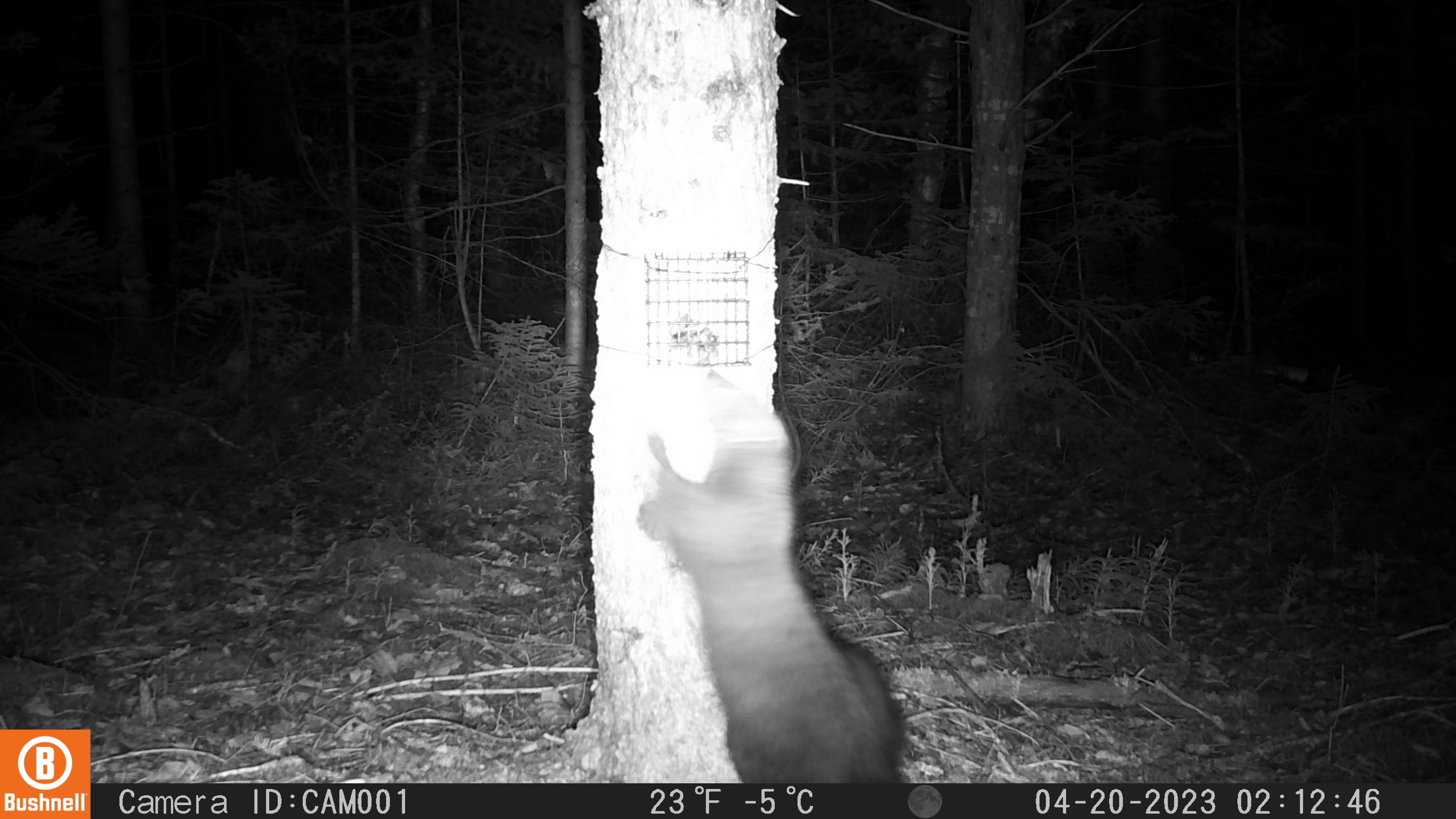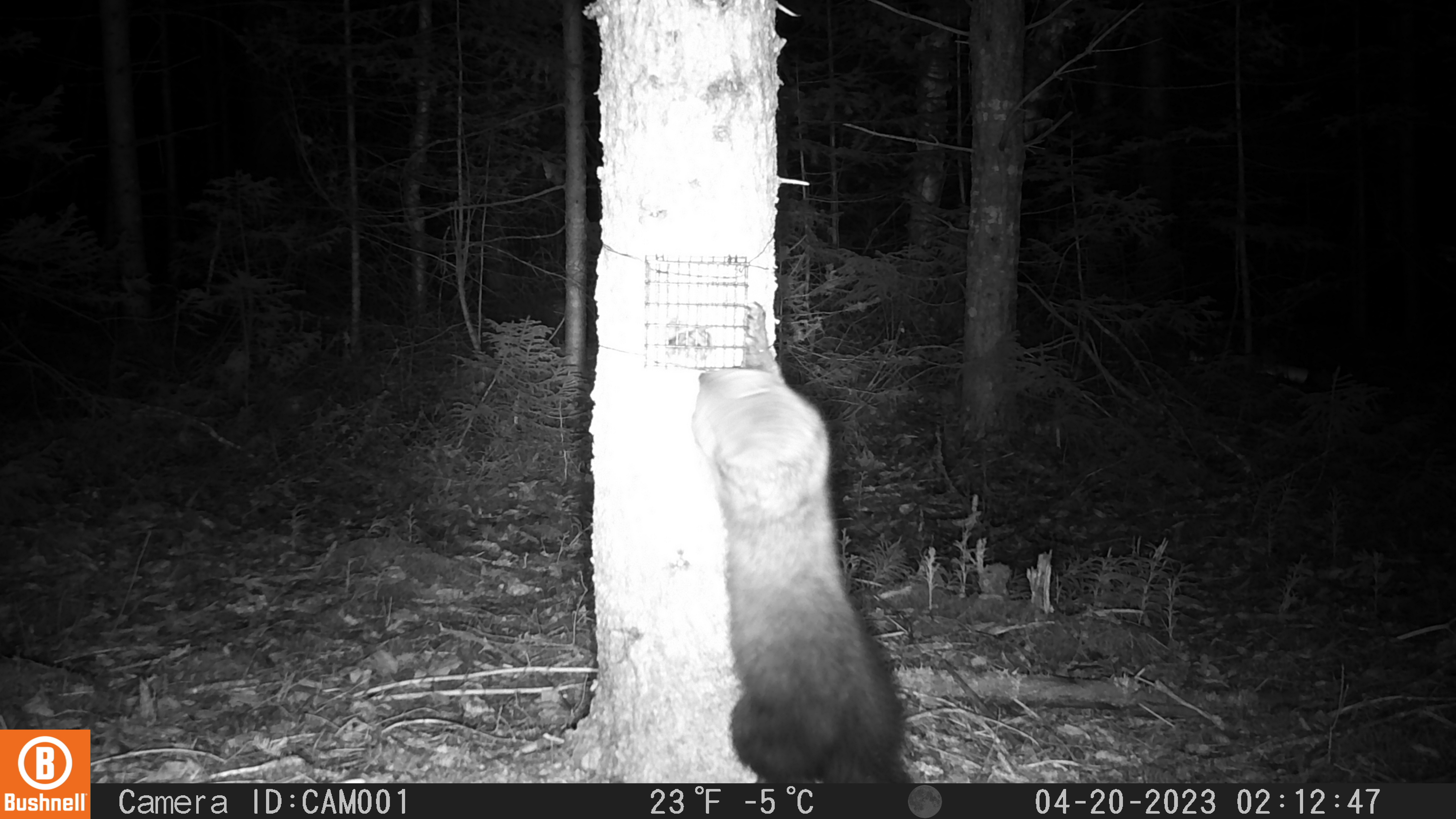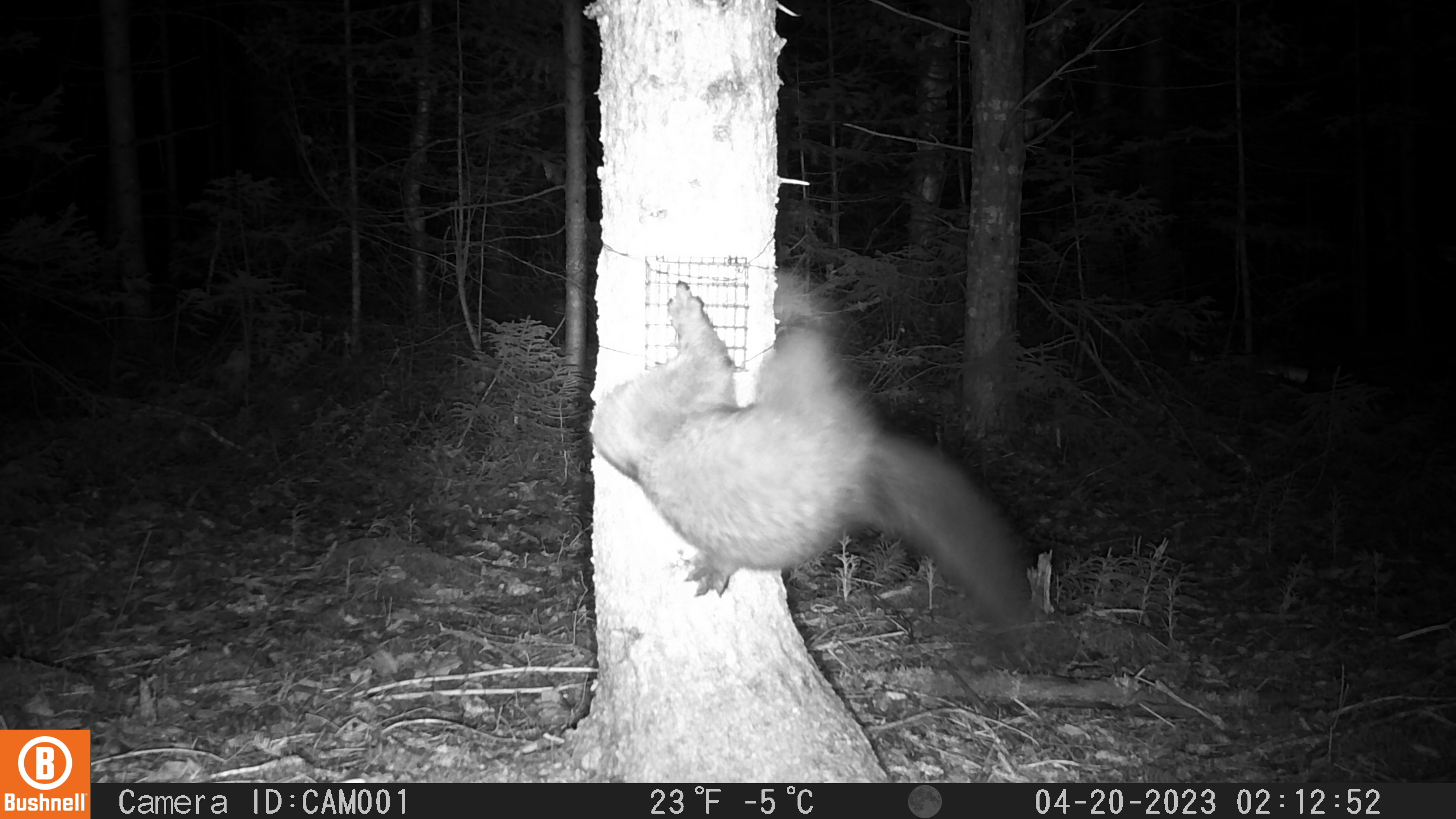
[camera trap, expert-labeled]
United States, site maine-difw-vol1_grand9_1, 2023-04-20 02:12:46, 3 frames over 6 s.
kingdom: Animalia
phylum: Chordata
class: Mammalia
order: Carnivora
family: Mustelidae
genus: Pekania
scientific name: Pekania pennanti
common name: fisher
Fisher (Pekania pennanti).